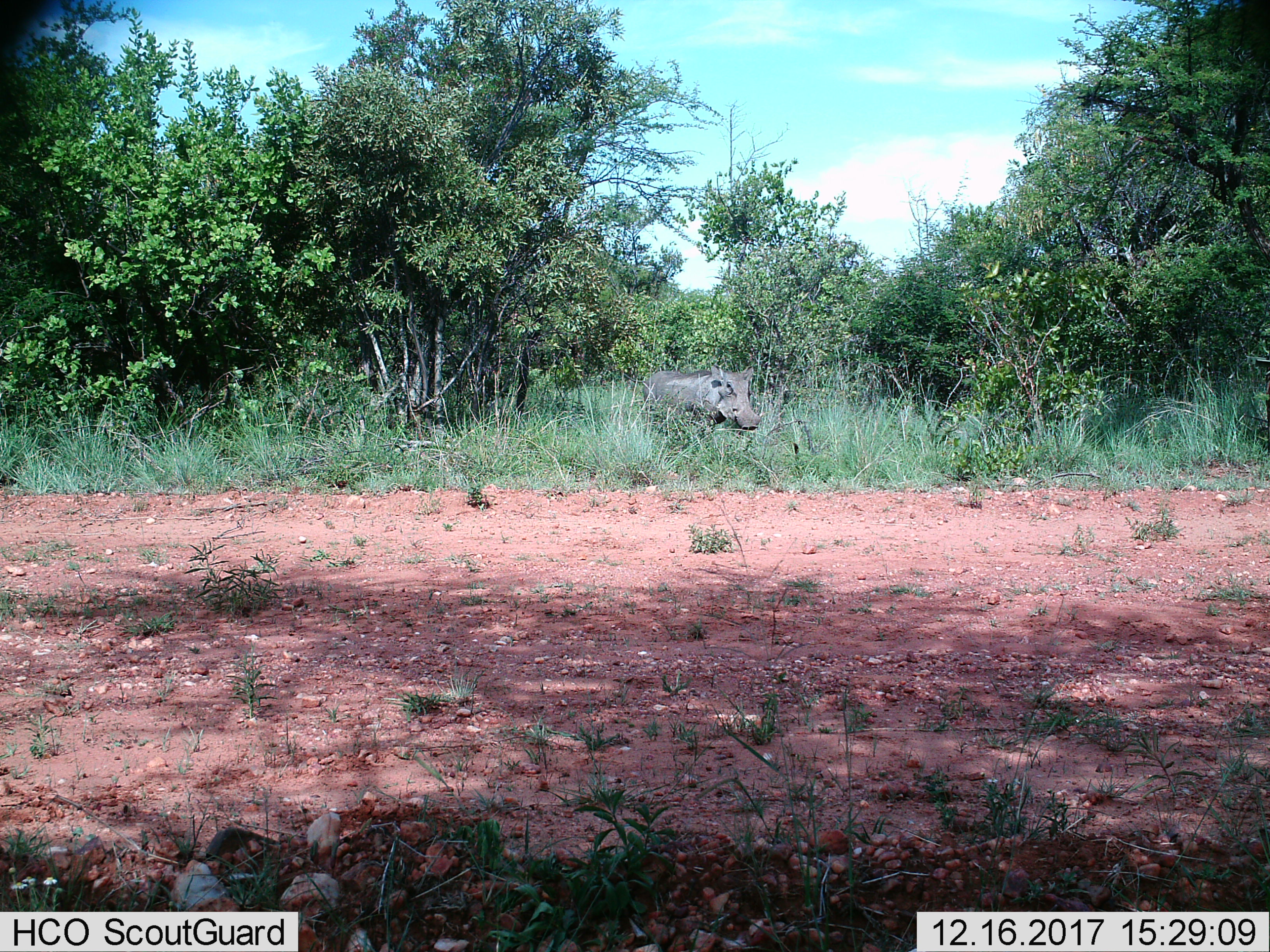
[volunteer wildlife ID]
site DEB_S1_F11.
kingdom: Animalia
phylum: Chordata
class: Mammalia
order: Artiodactyla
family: Suidae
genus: Phacochoerus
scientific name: Phacochoerus africanus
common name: warthog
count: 1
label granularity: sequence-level